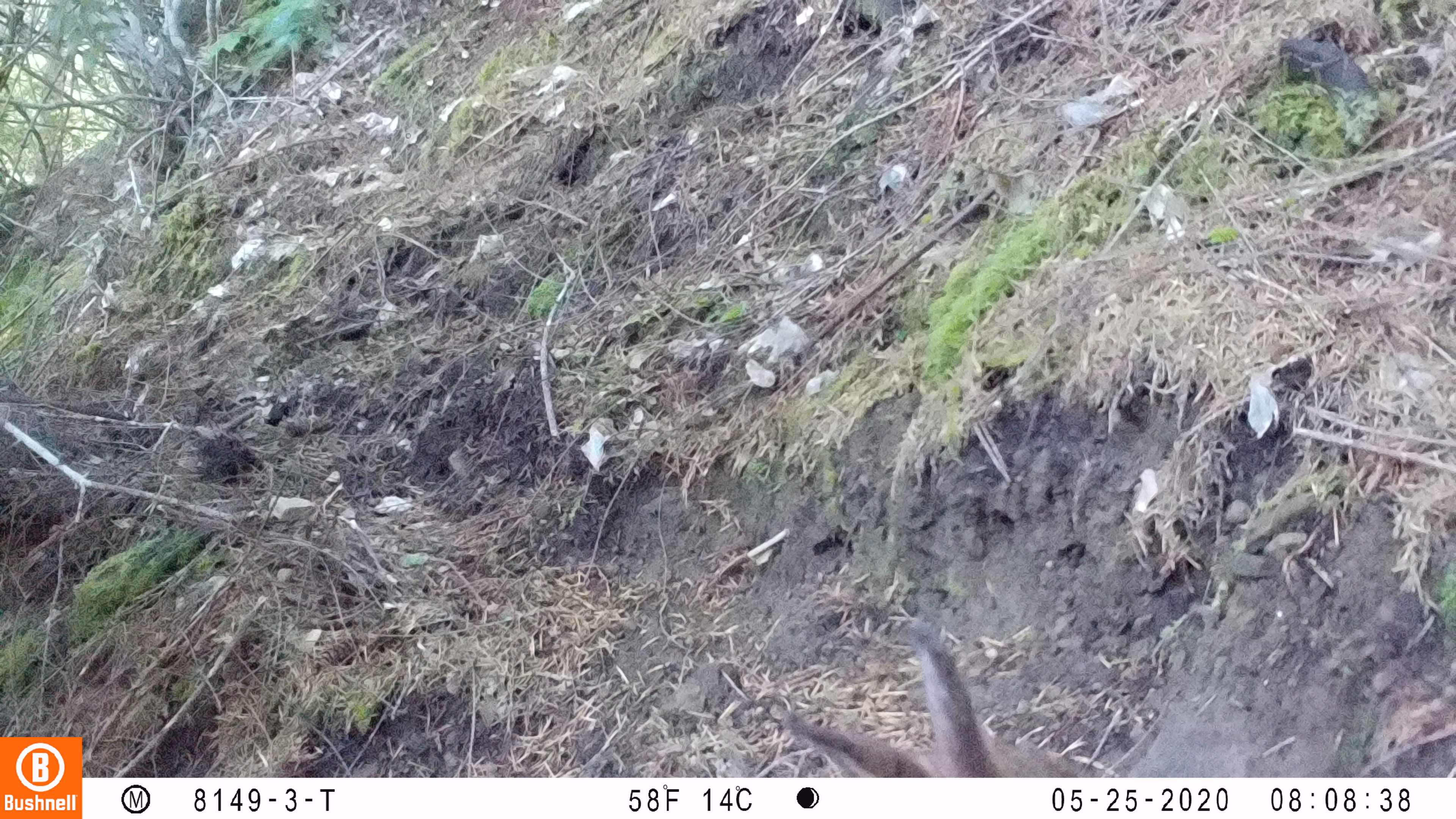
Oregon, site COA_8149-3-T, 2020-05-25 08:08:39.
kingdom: Animalia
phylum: Chordata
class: Mammalia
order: Lagomorpha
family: Leporidae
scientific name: Leporidae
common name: hares and rabbits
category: leporidae family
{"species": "leporidae family (hares and rabbits) (Leporidae)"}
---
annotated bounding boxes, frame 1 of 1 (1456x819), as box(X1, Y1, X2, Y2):
leporidae family: box(773, 635, 998, 769)